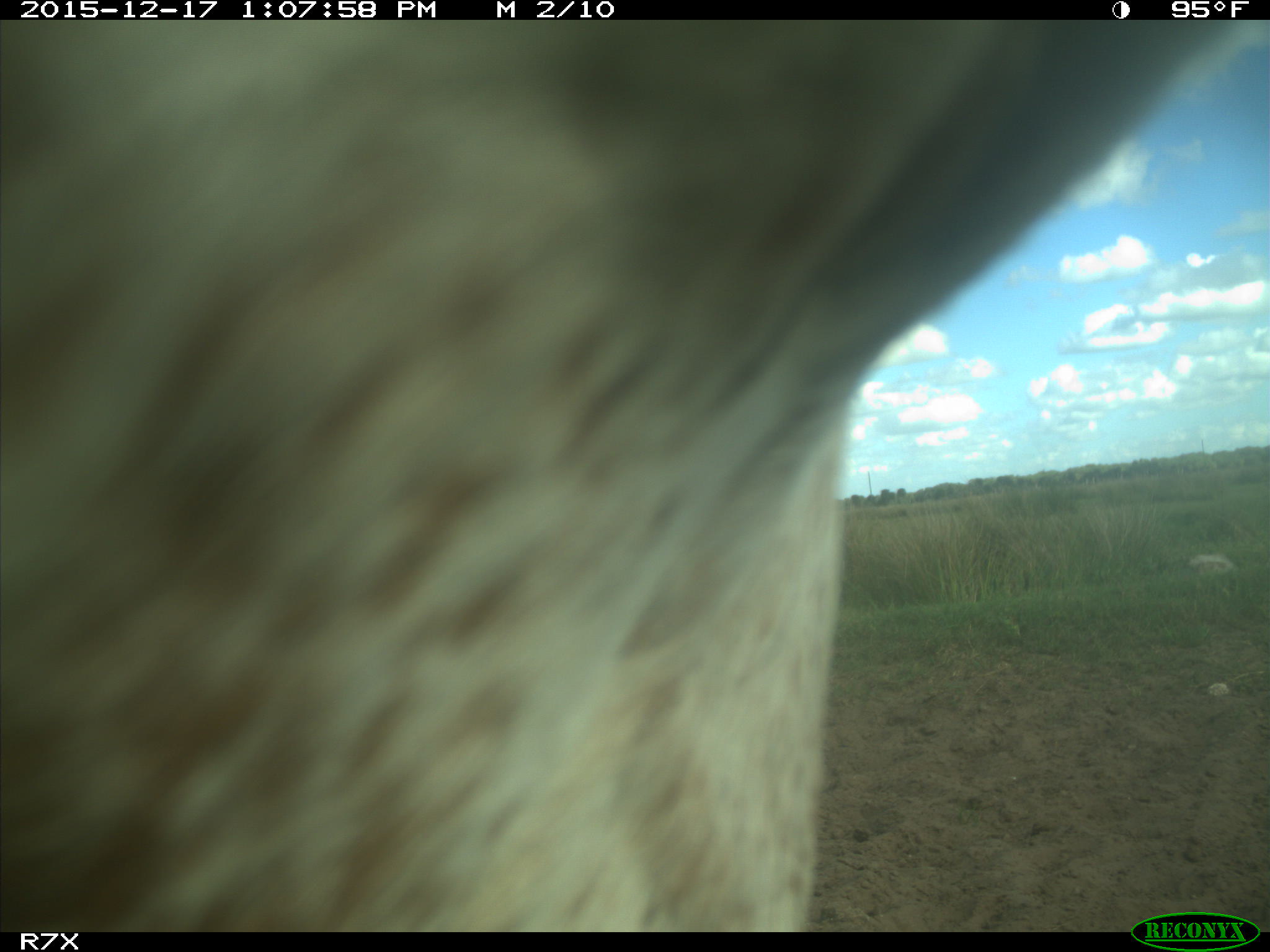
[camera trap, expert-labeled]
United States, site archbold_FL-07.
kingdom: Animalia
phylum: Chordata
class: Mammalia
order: Artiodactyla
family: Bovidae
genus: Bos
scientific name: Bos taurus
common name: domestic cow